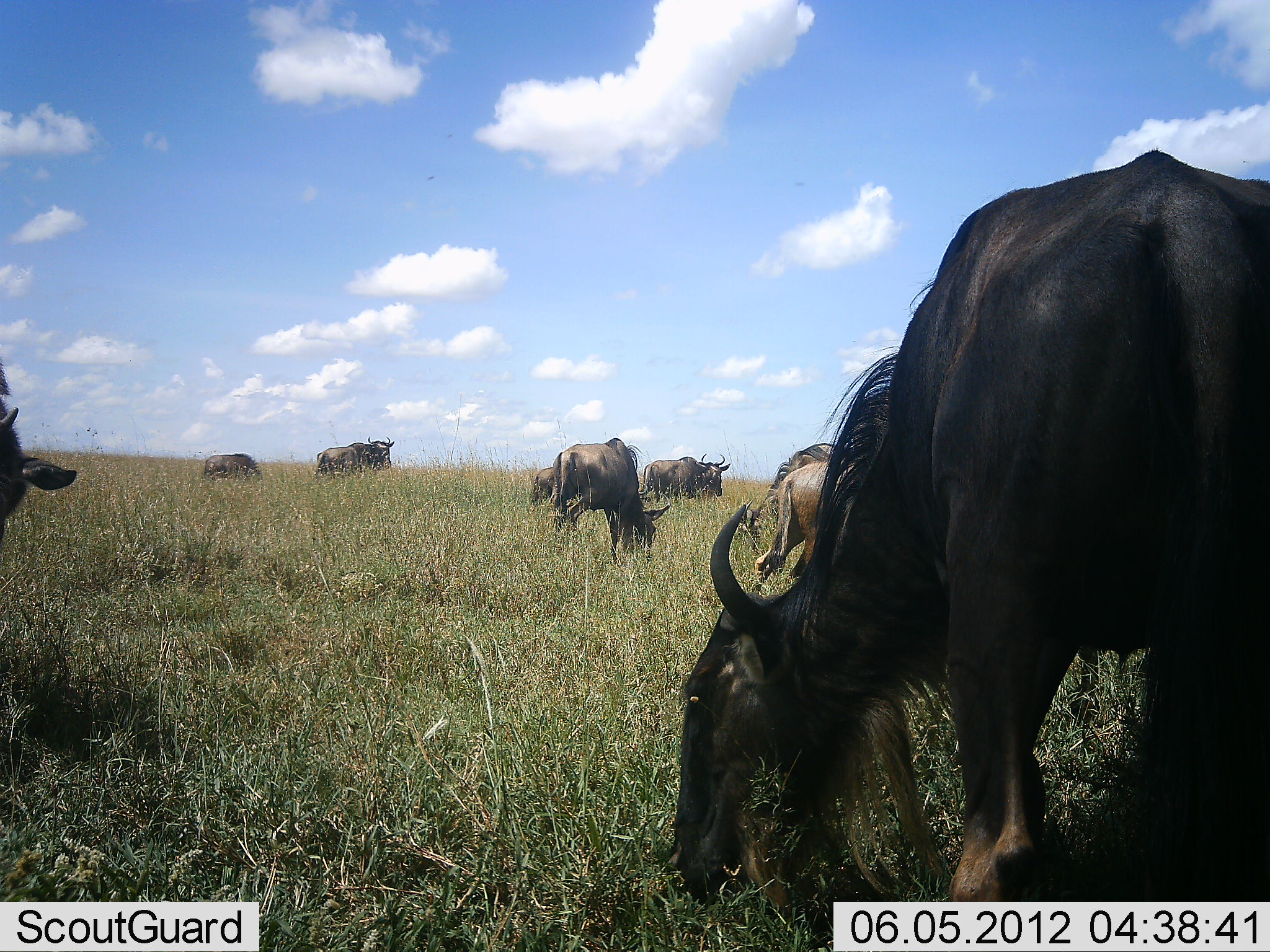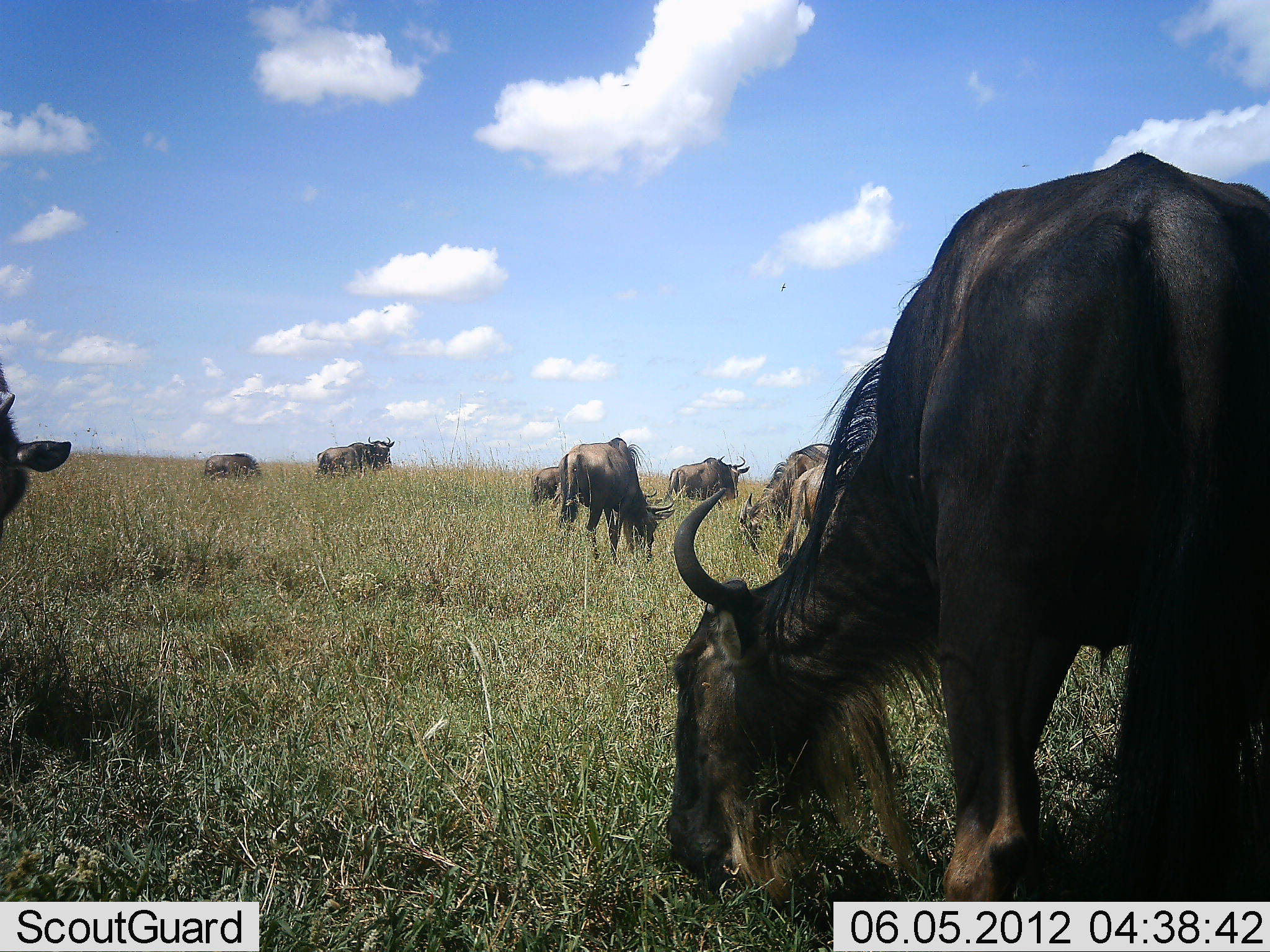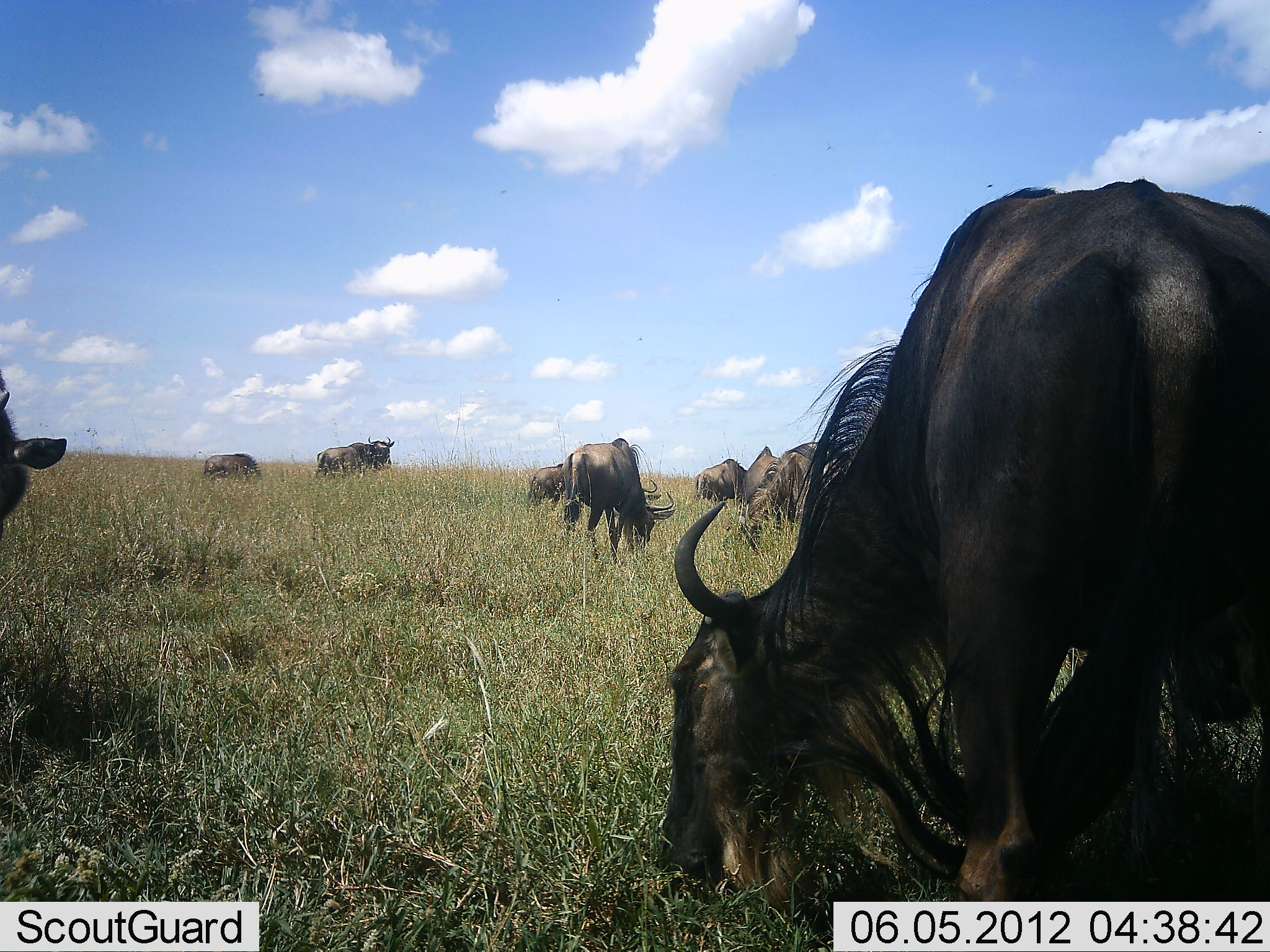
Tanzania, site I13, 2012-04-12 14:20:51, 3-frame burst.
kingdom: Animalia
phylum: Chordata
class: Mammalia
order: Artiodactyla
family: Bovidae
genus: Connochaetes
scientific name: Connochaetes taurinus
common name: blue wildebeest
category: wildebeest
Wildebeest (blue wildebeest) (Connochaetes taurinus), count 9. Behavior (volunteer vote fractions): standing 57%, resting 9%, moving 17%, interacting 4%. Young present (vote fraction): 4%. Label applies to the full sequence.